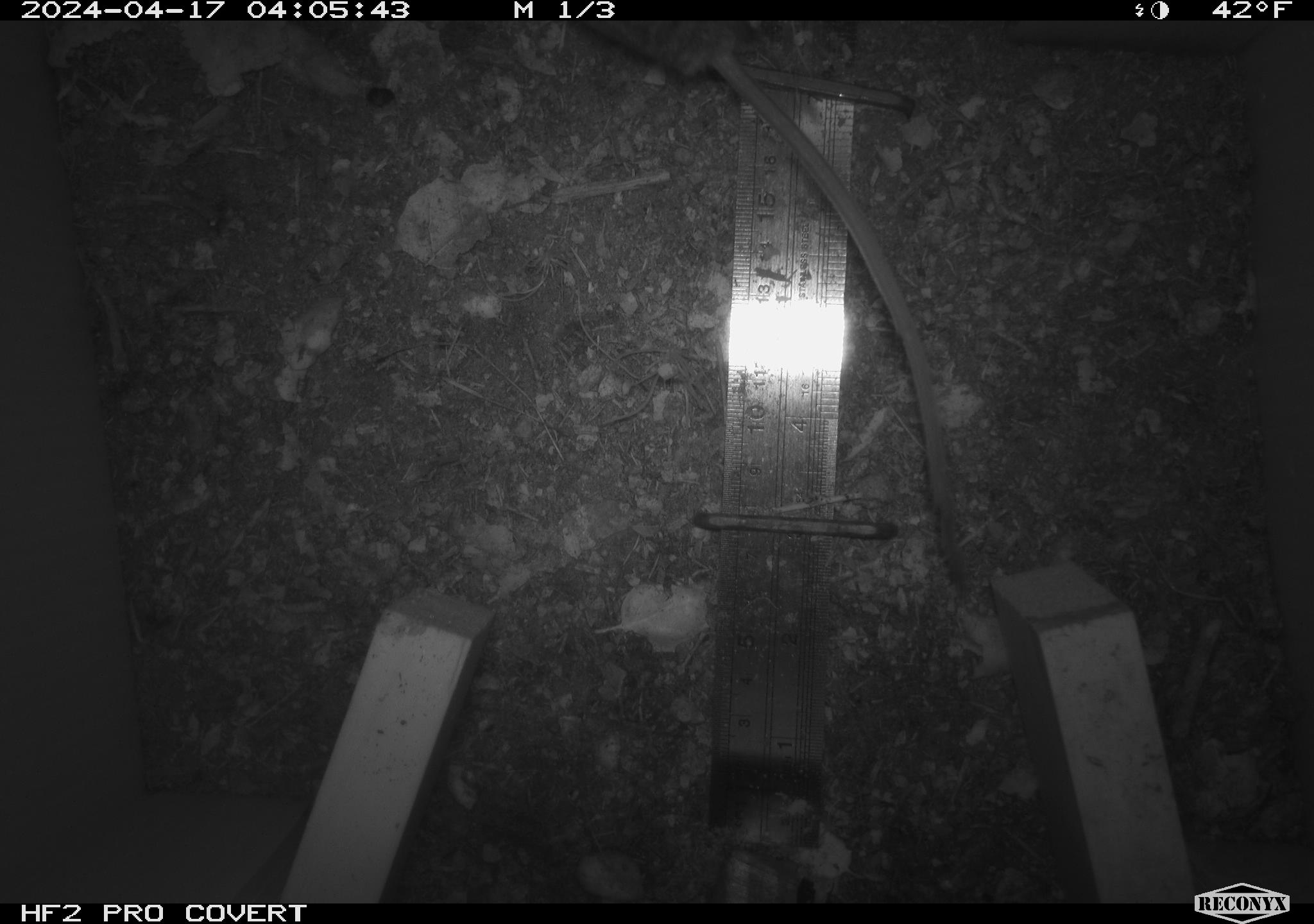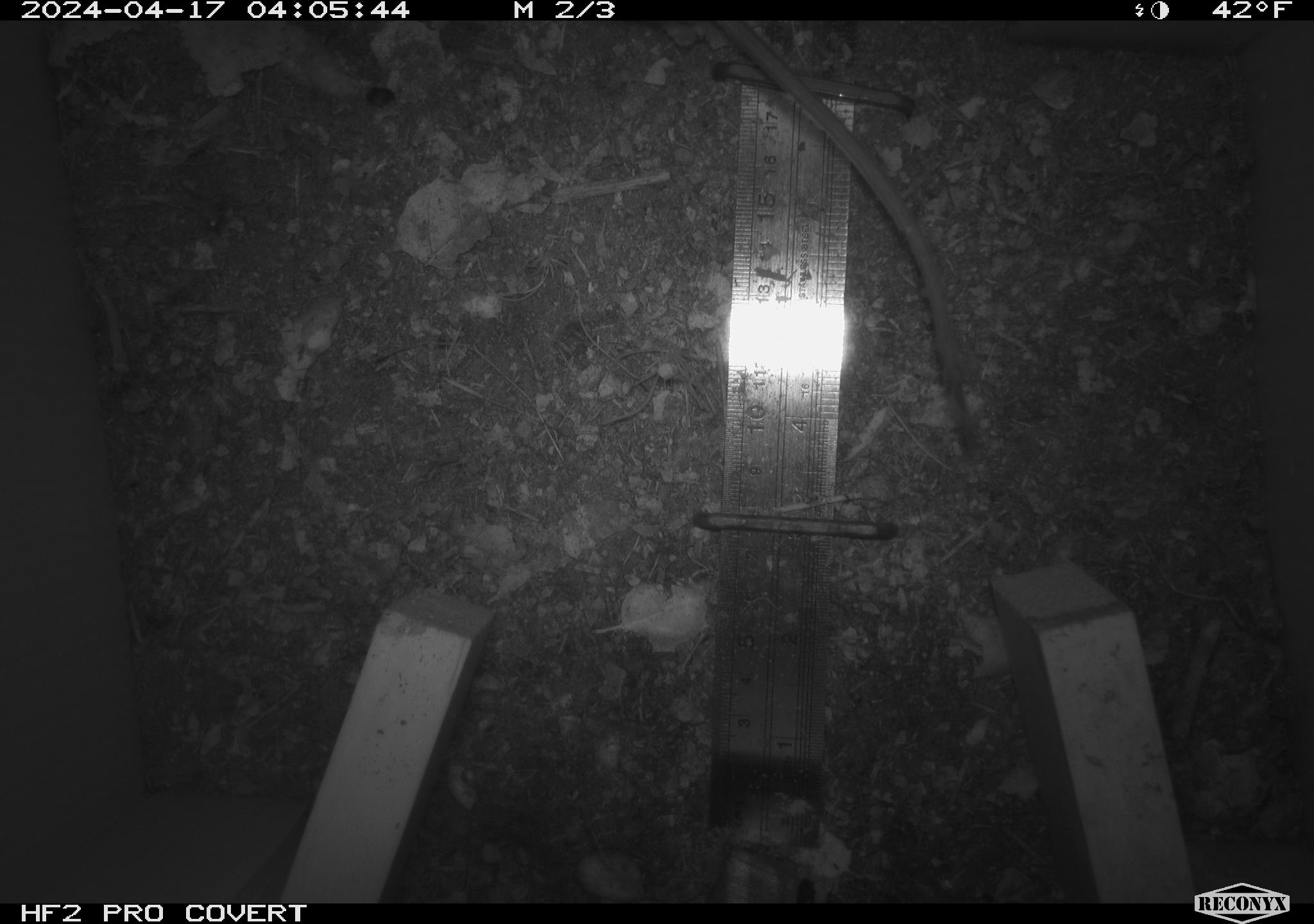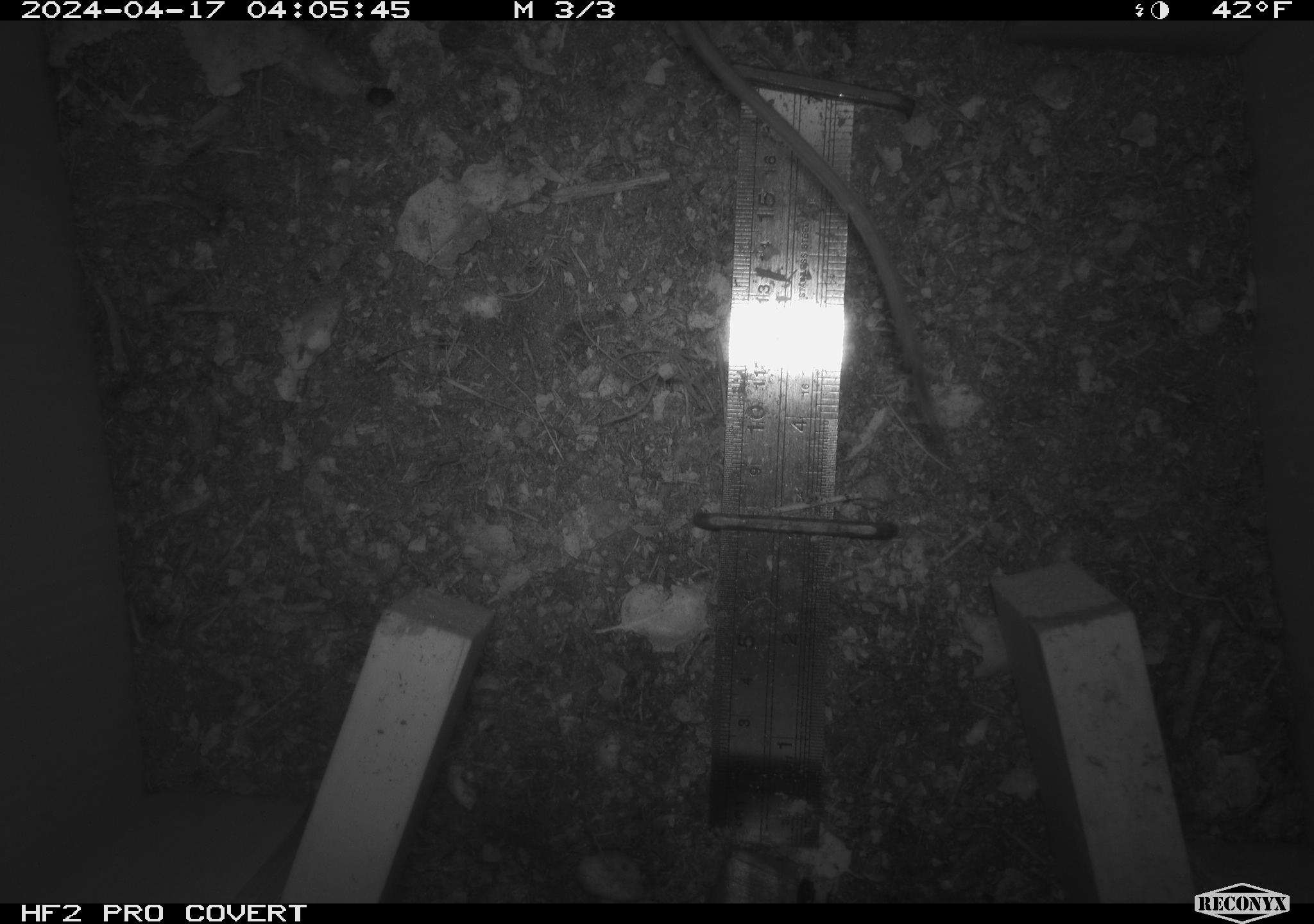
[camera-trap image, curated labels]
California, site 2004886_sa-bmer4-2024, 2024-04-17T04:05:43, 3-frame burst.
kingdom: Animalia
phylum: Chordata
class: Mammalia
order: Rodentia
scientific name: Rodentia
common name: mouse species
Mouse species (Rodentia).